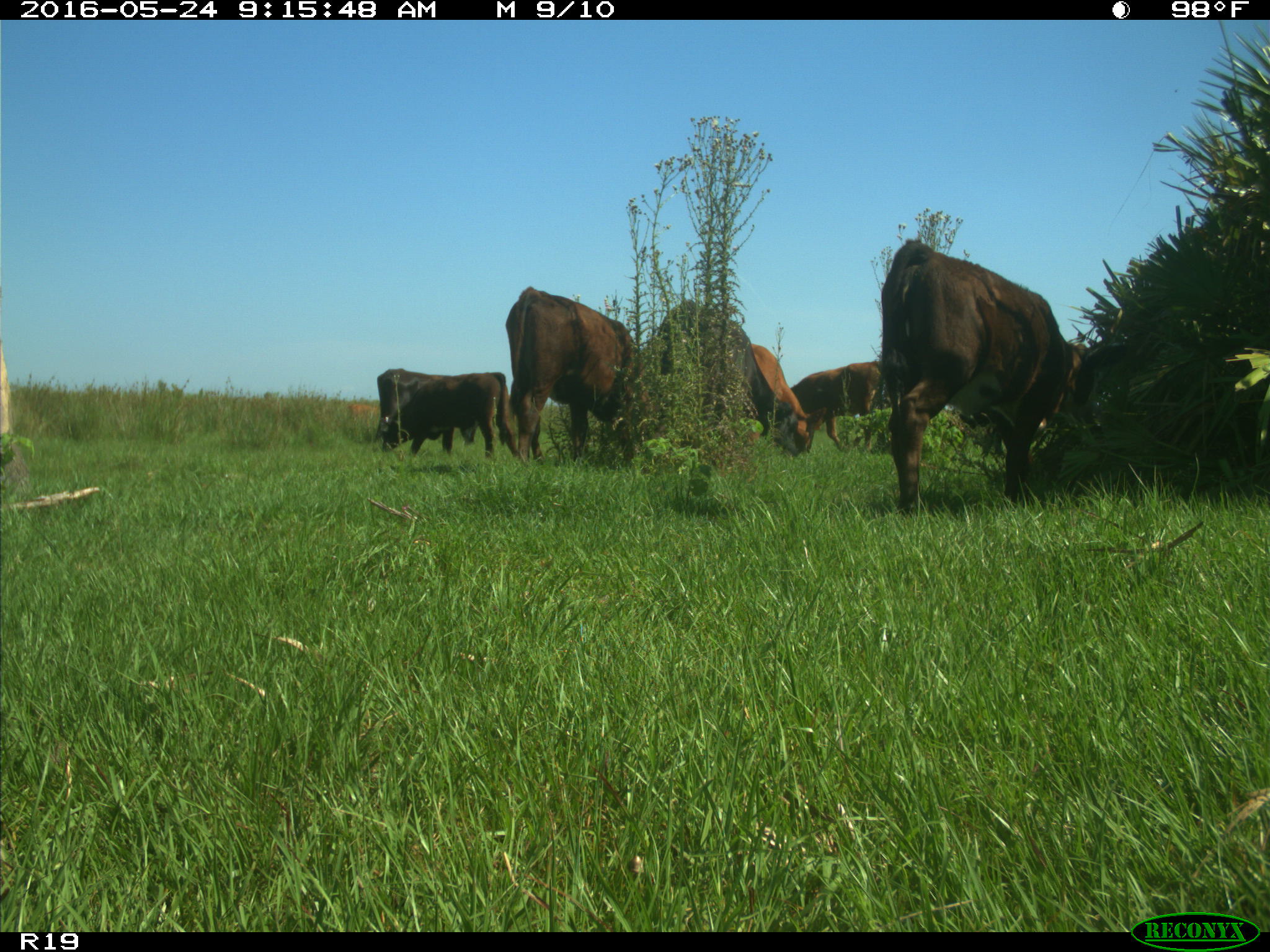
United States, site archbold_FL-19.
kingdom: Animalia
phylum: Chordata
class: Mammalia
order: Artiodactyla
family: Bovidae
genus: Bos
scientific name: Bos taurus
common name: domestic cow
Bos taurus (domestic cow).